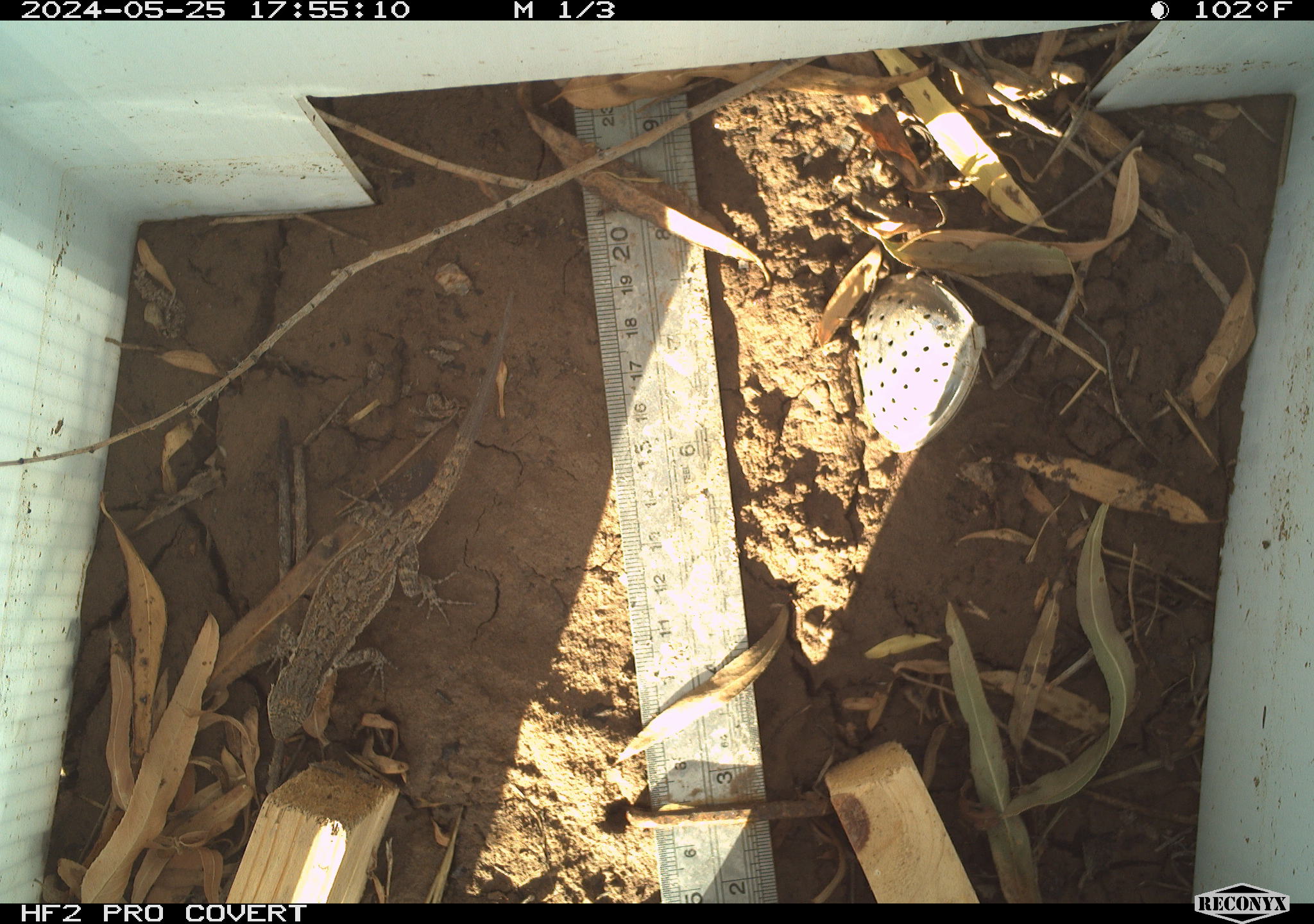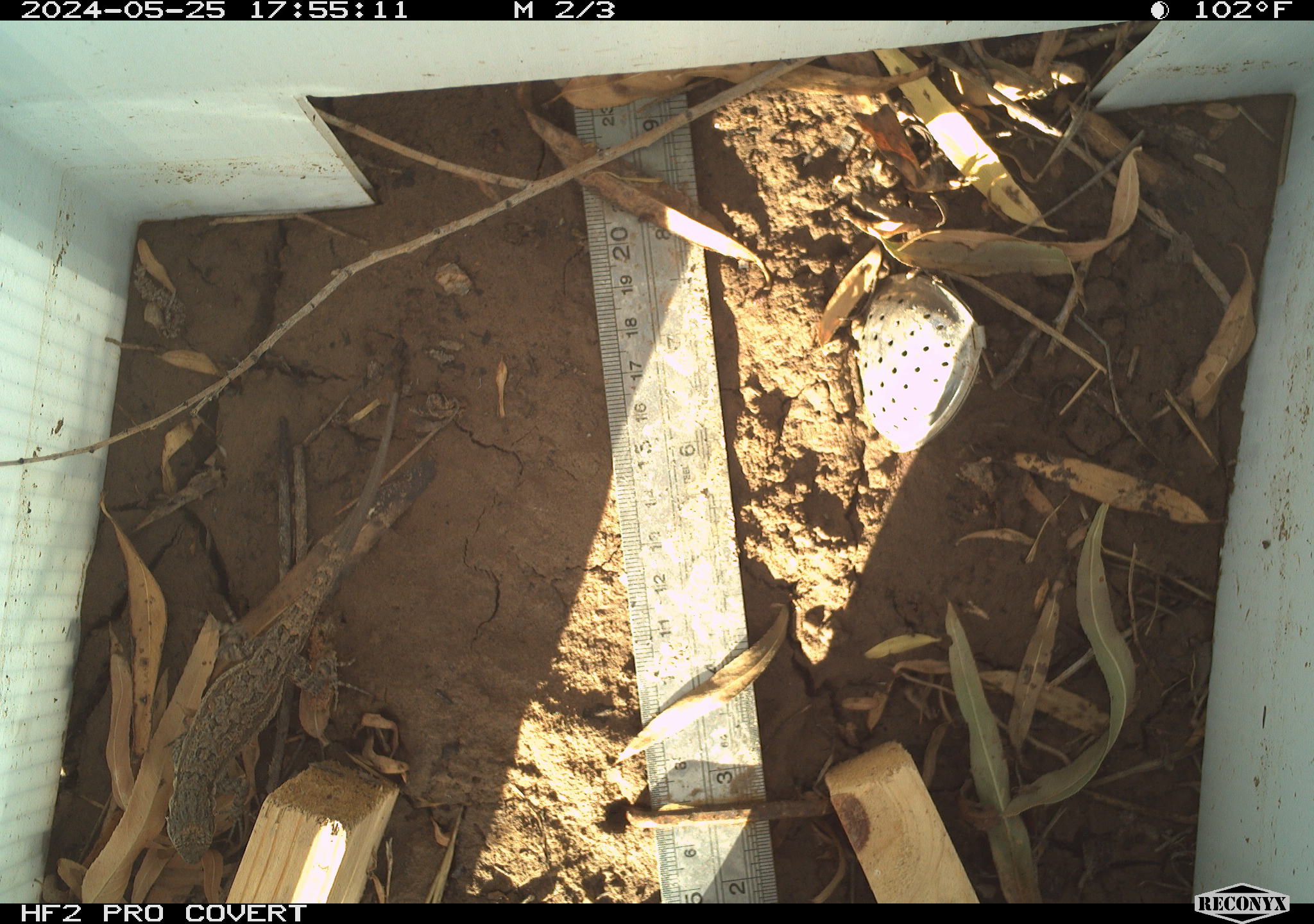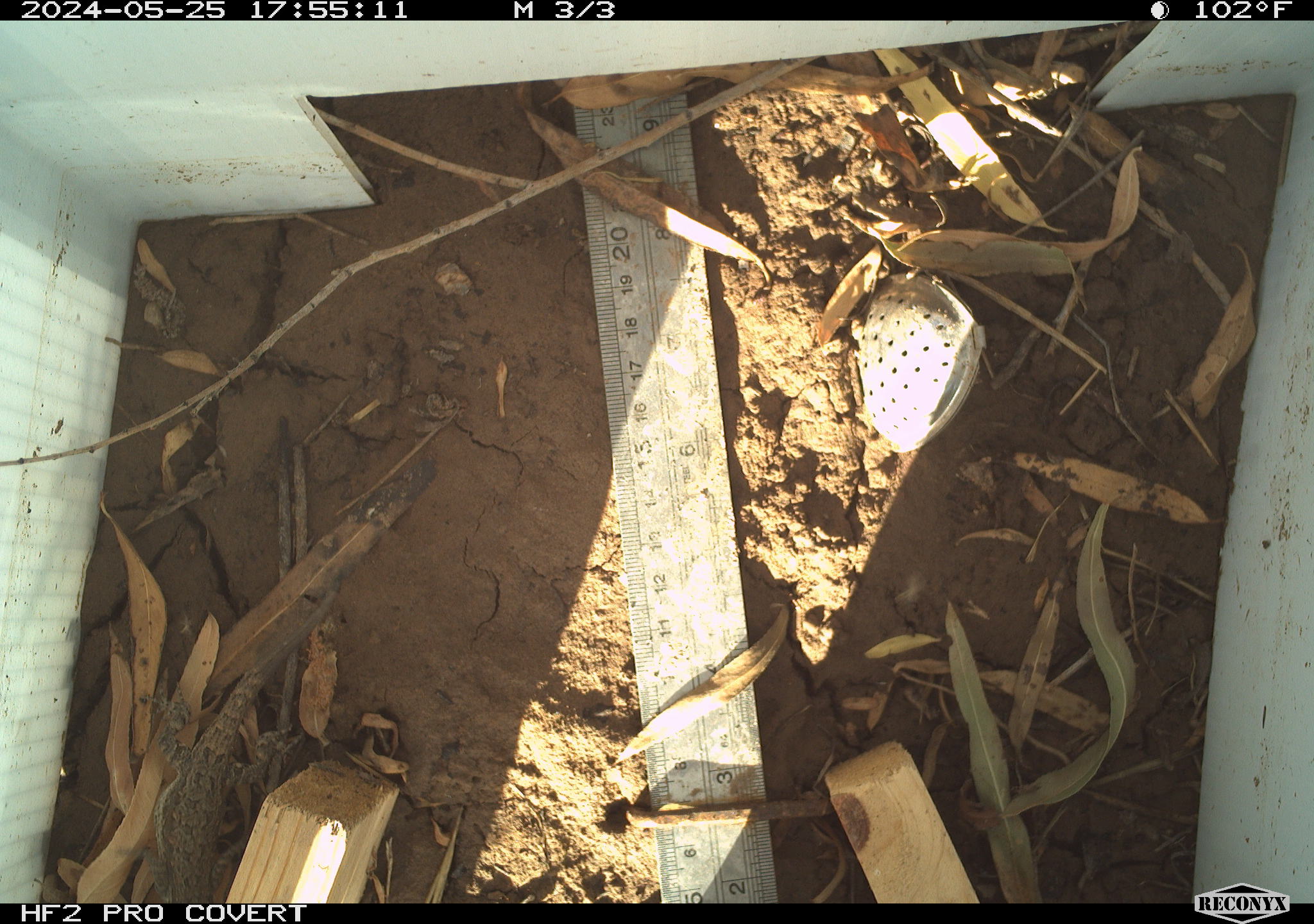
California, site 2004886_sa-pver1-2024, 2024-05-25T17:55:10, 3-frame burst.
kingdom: Animalia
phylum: Chordata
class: Reptilia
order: Squamata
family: Phrynosomatidae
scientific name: Phrynosomatidae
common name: phrynosomatid lizards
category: phrynosomatidae family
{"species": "phrynosomatidae family (phrynosomatid lizards) (Phrynosomatidae)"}